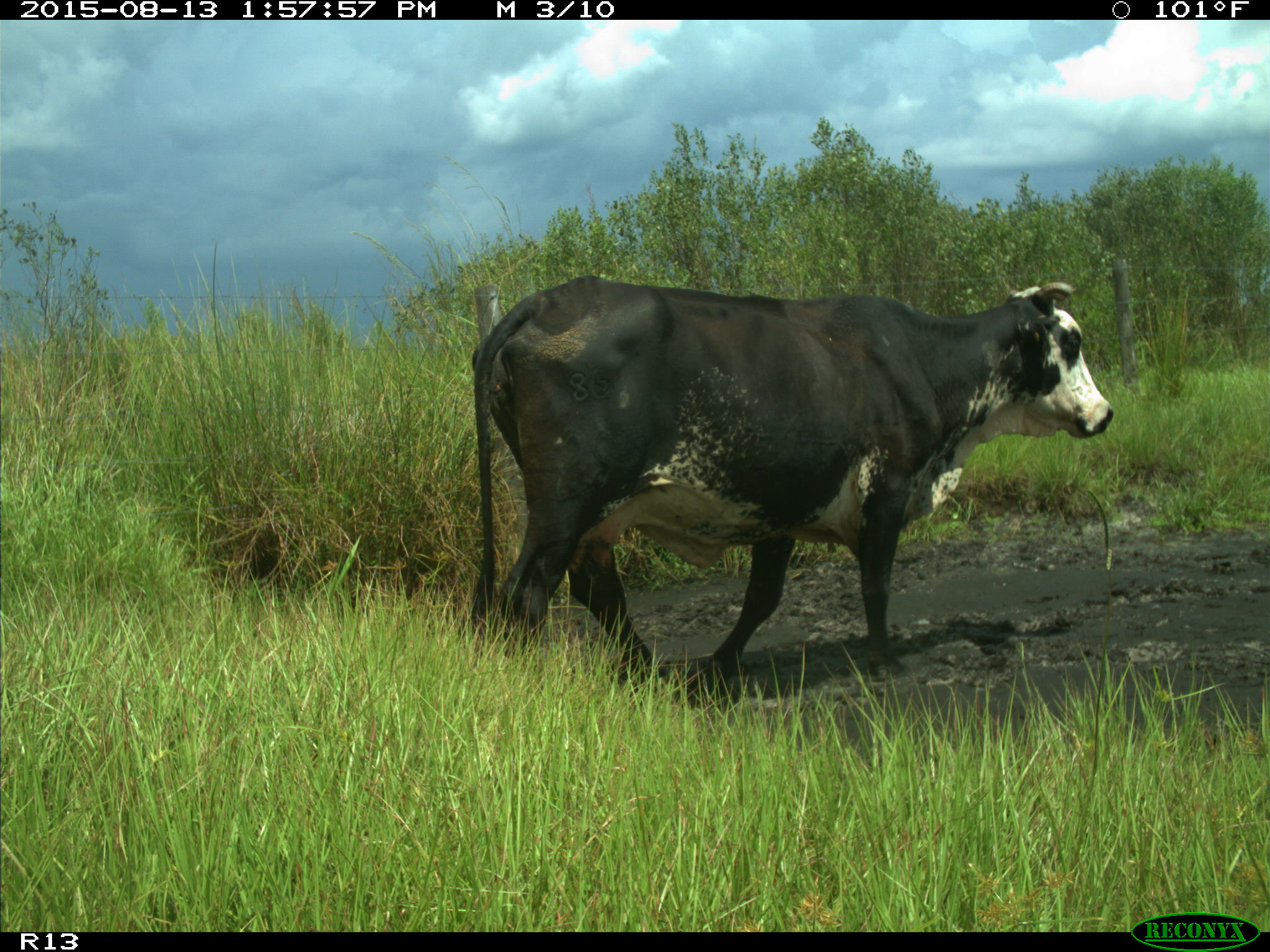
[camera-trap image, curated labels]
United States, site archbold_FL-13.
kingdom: Animalia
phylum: Chordata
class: Mammalia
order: Artiodactyla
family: Bovidae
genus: Bos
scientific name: Bos taurus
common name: domestic cow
Bos taurus (domestic cow).